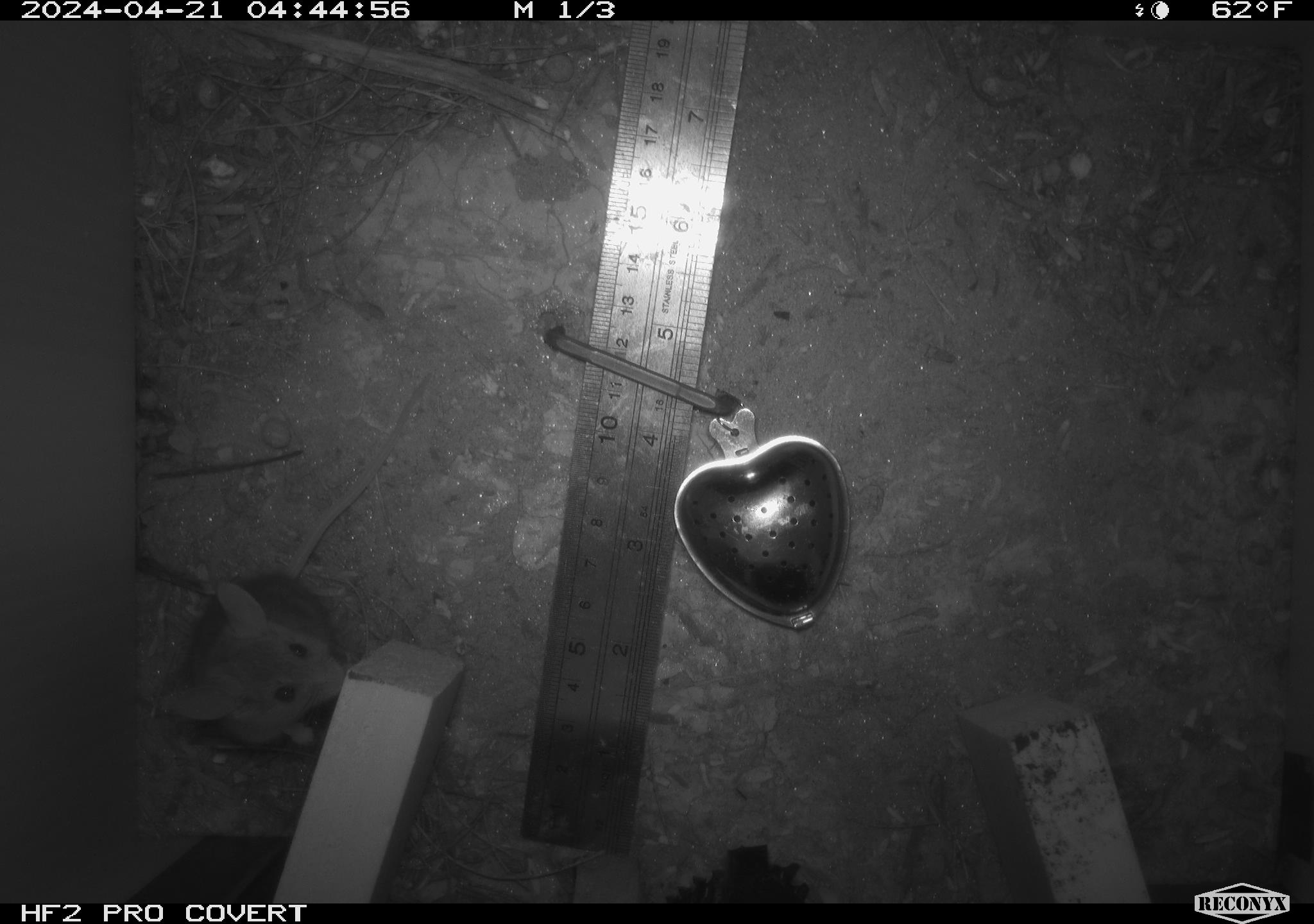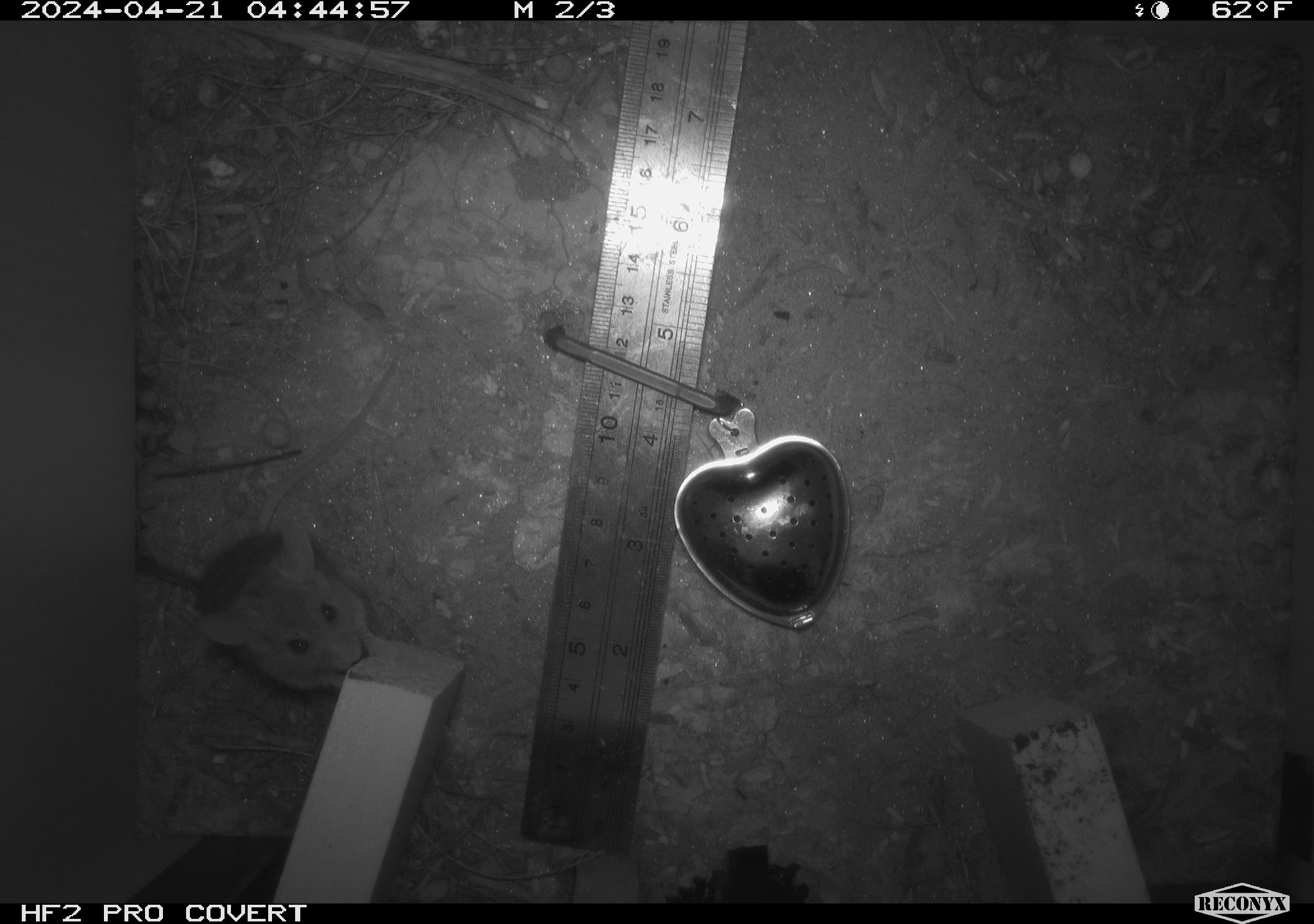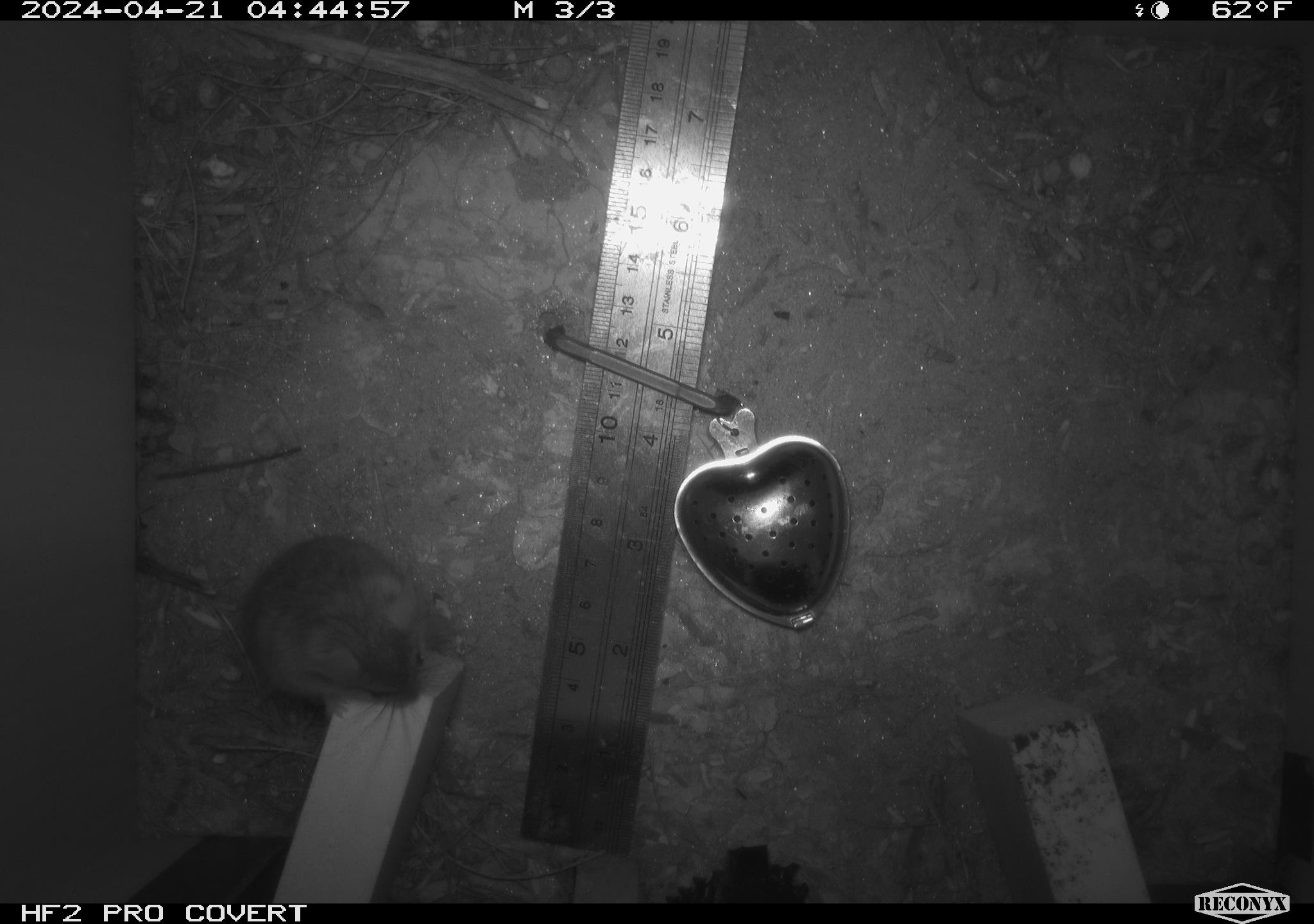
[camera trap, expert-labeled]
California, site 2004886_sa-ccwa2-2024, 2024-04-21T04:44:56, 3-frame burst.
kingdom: Animalia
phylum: Chordata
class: Mammalia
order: Rodentia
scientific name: Rodentia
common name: mouse species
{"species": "mouse species (Rodentia)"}